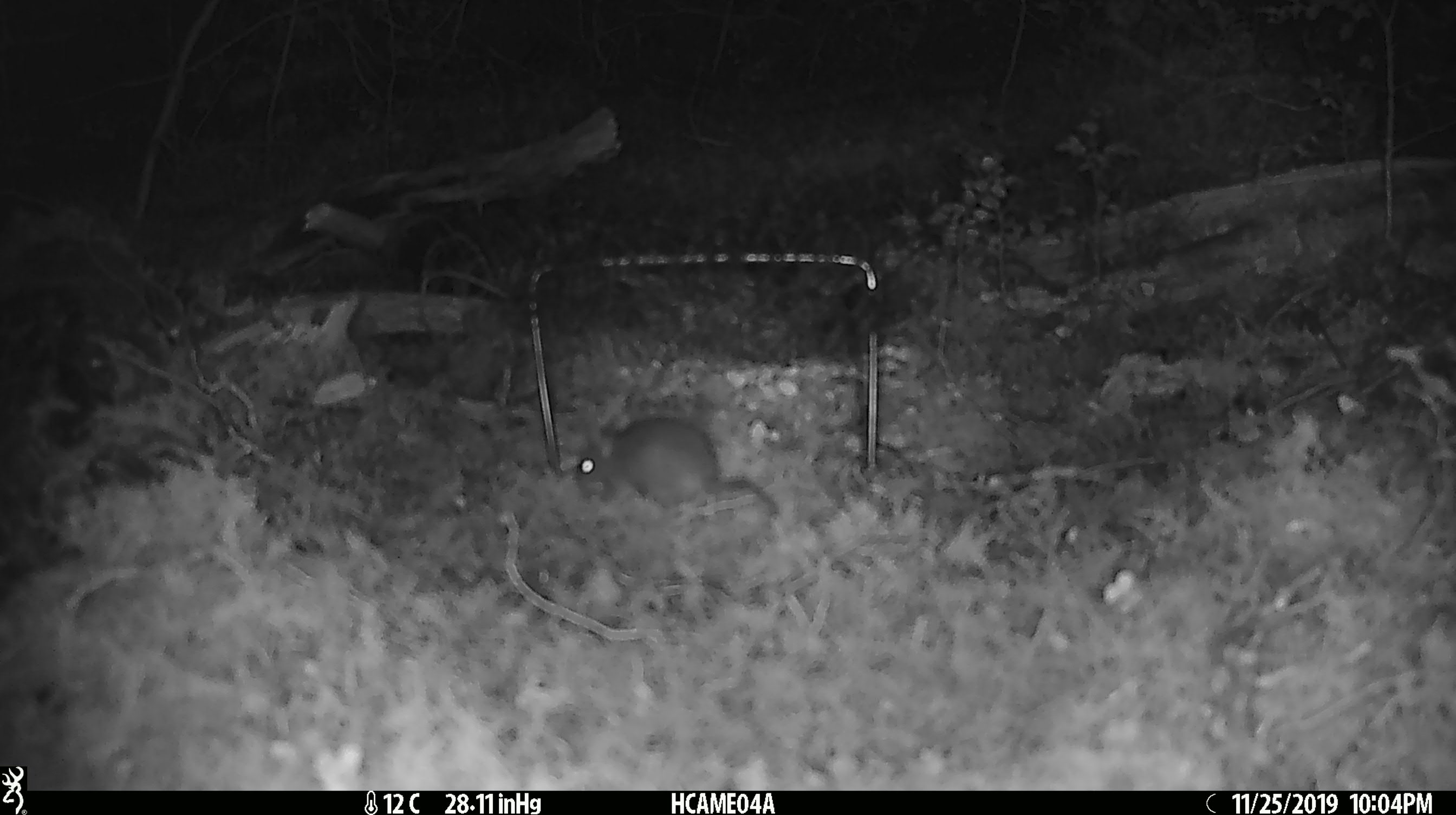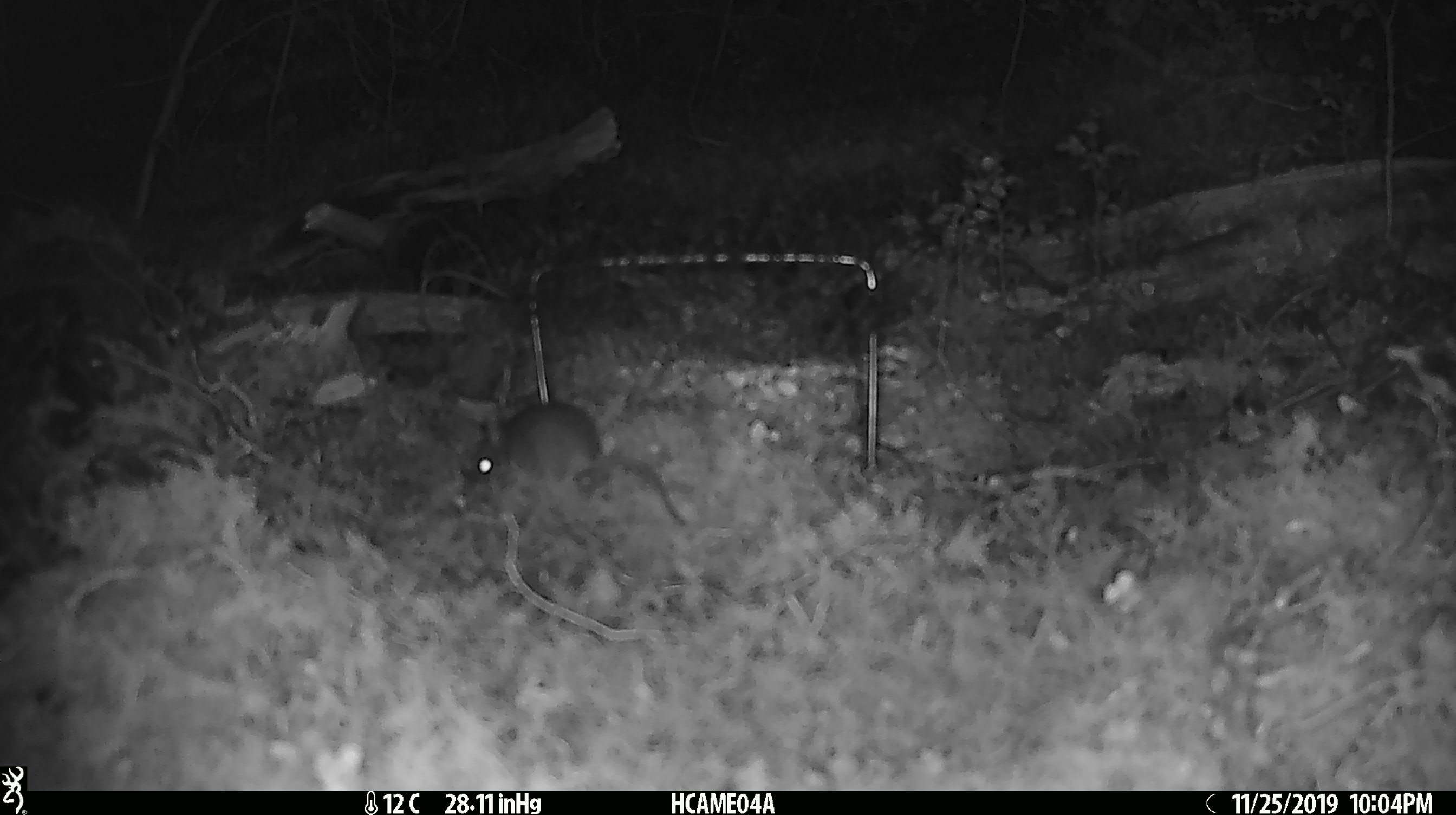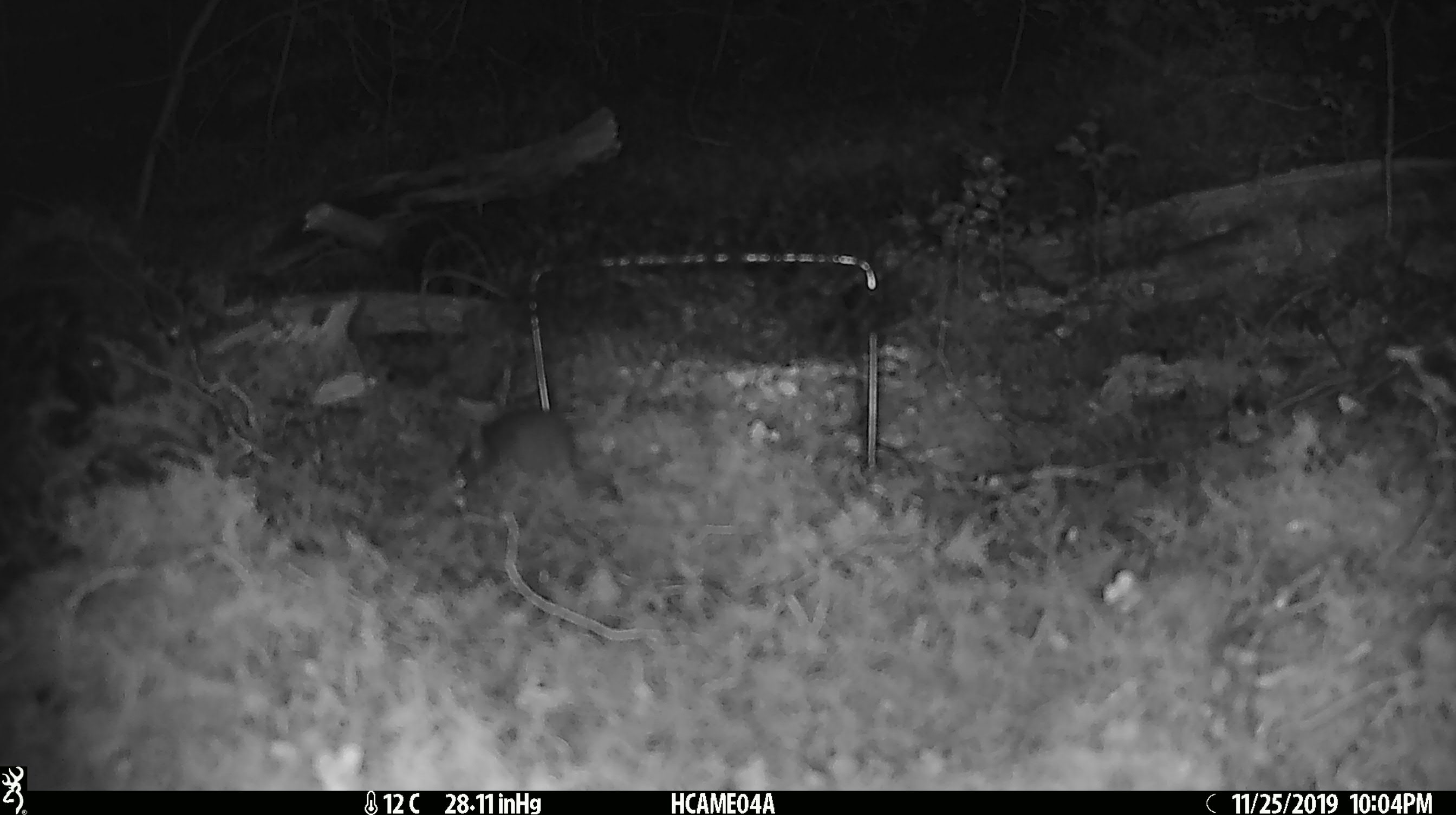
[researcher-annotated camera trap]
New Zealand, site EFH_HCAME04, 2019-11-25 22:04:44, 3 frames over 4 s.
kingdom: Animalia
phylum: Chordata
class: Mammalia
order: Rodentia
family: Muridae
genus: Mus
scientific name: Mus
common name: mouse